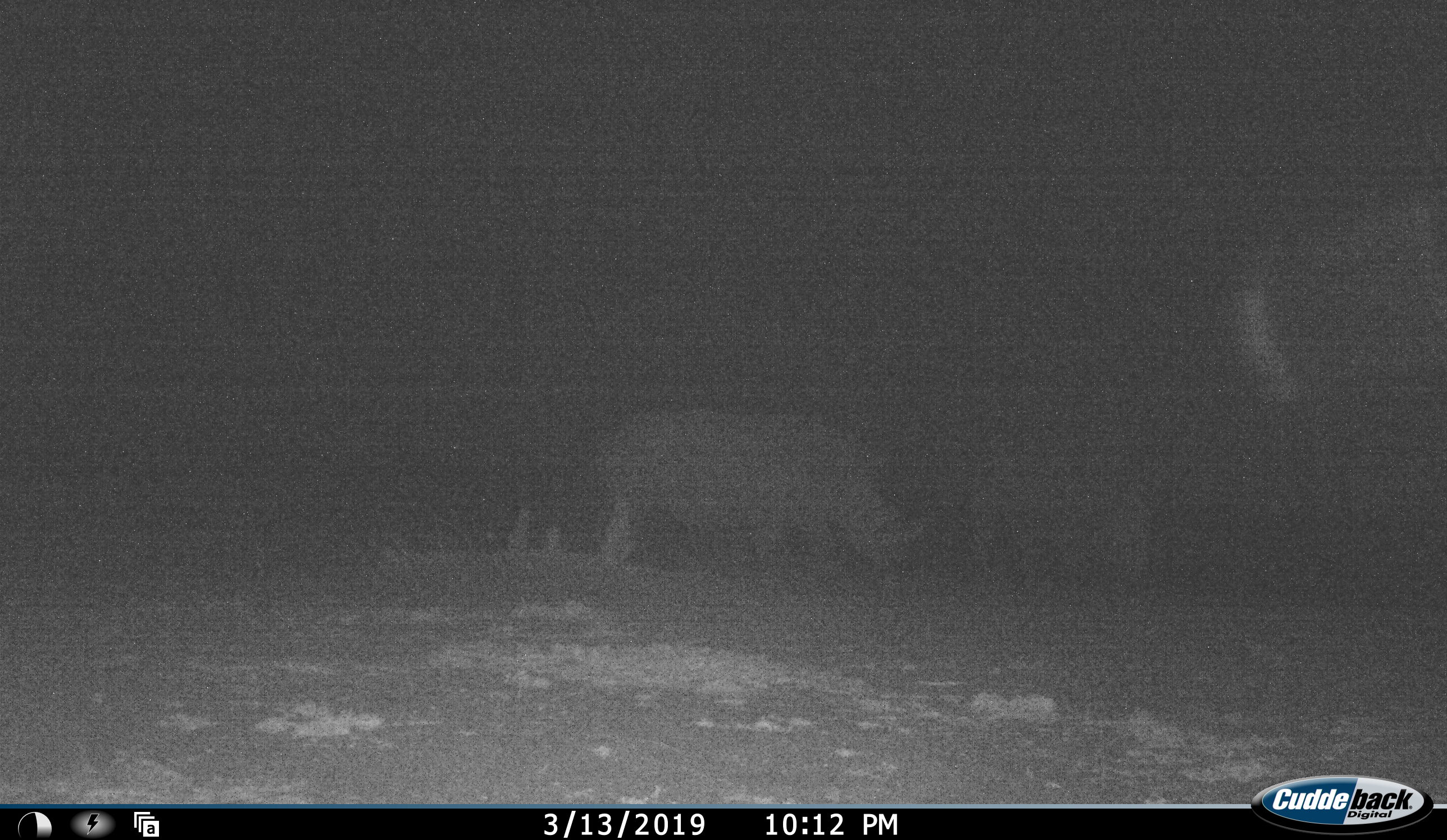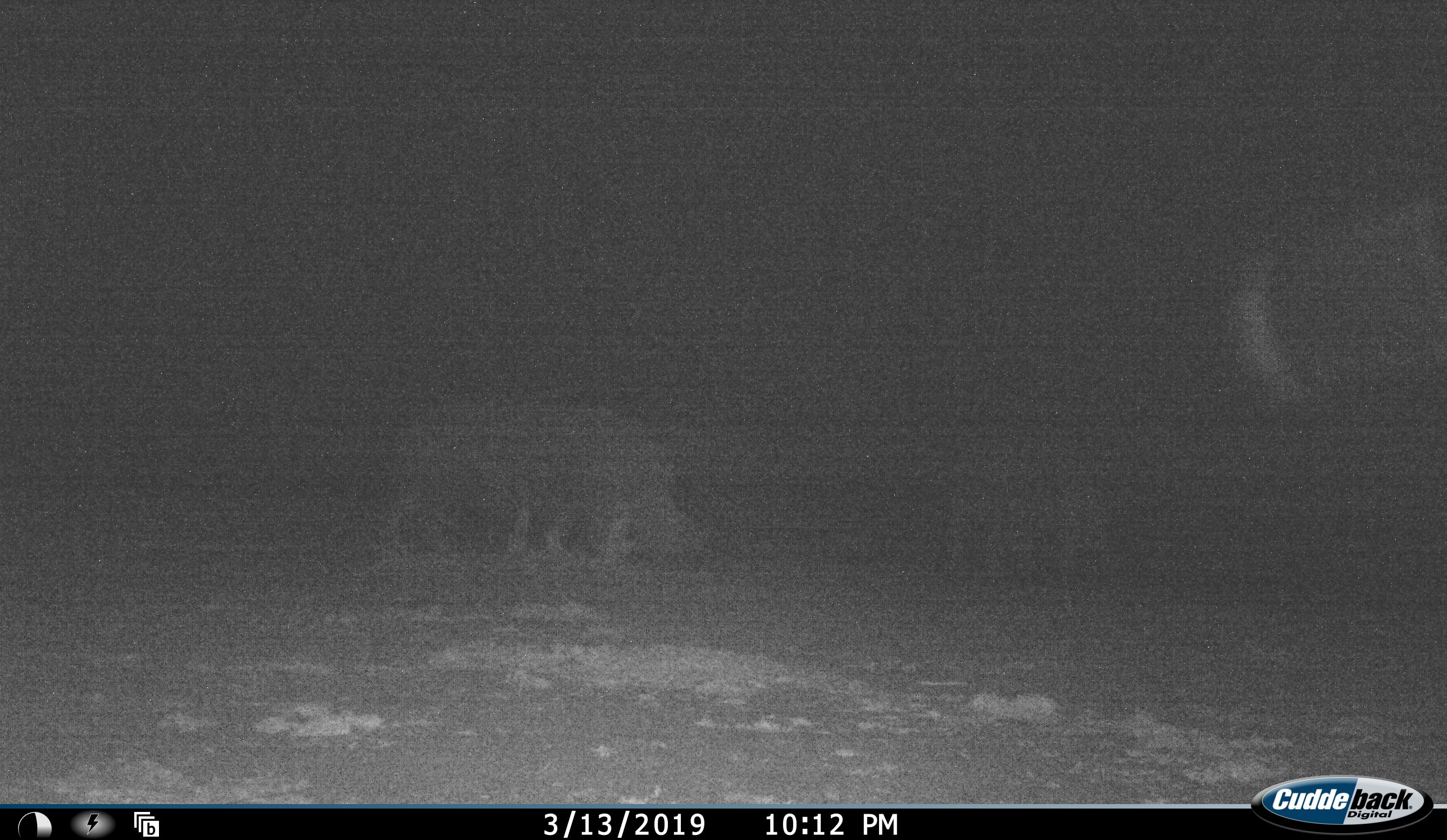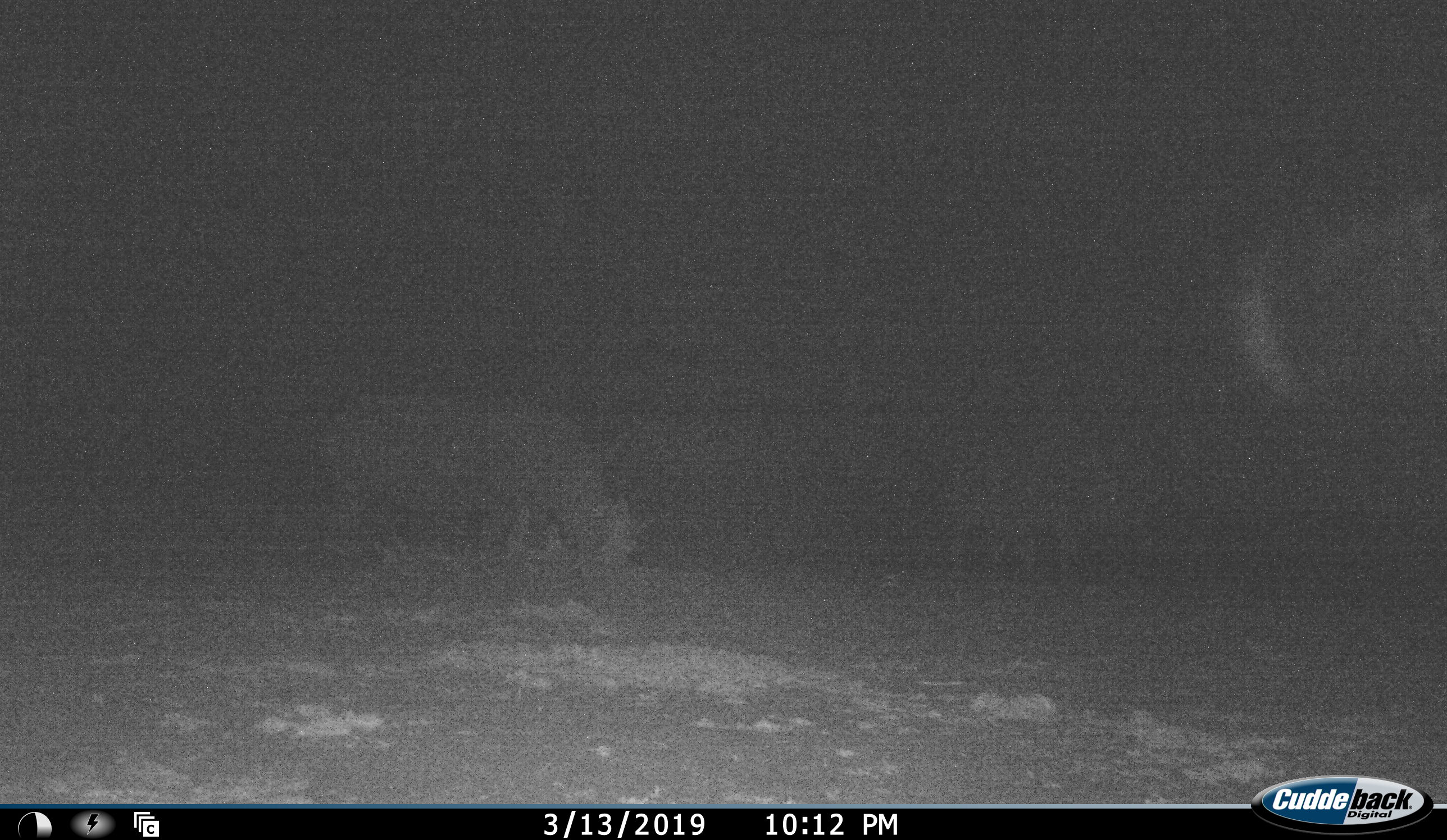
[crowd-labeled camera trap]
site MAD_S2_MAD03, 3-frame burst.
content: unidentified animal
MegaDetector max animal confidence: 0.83